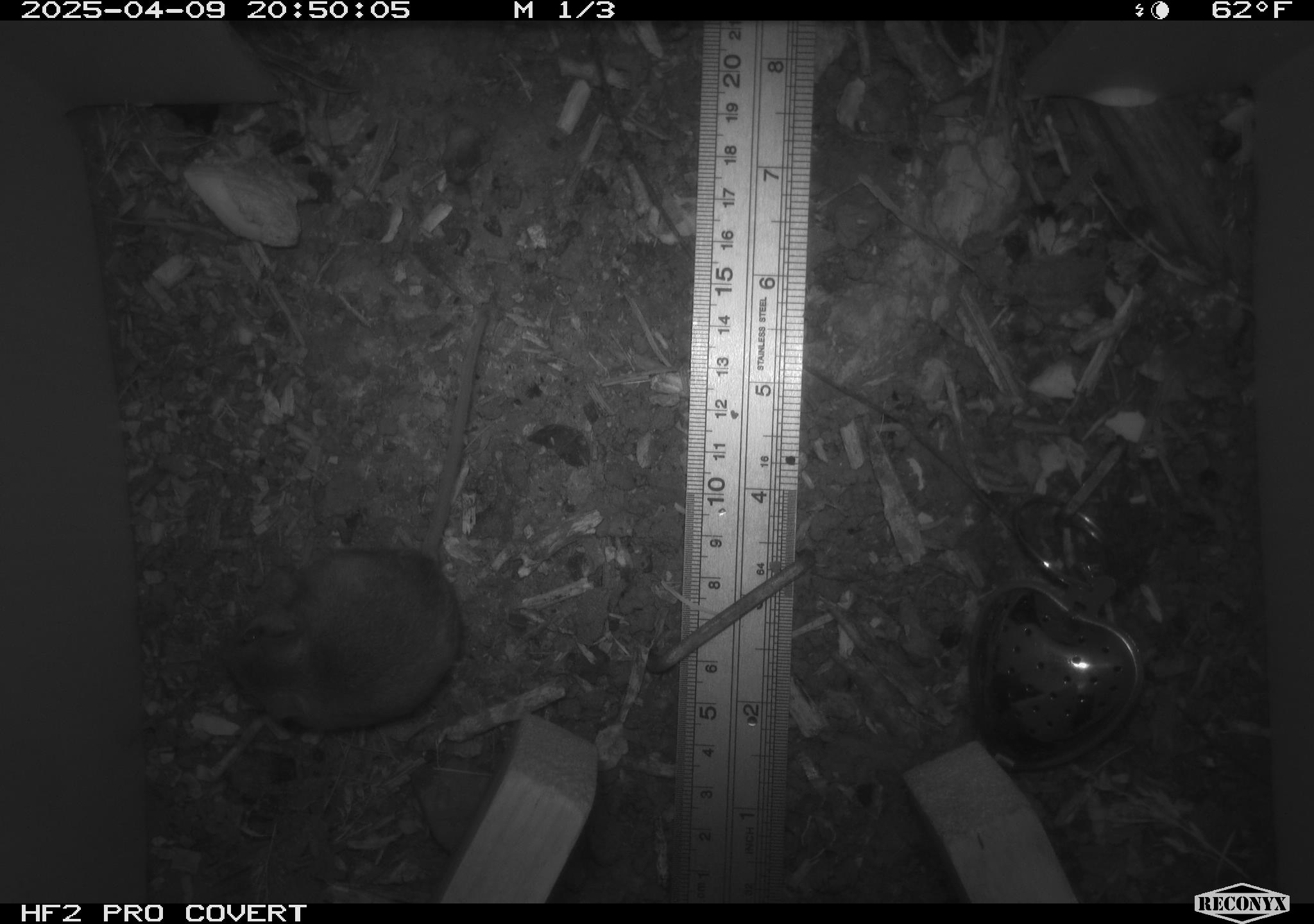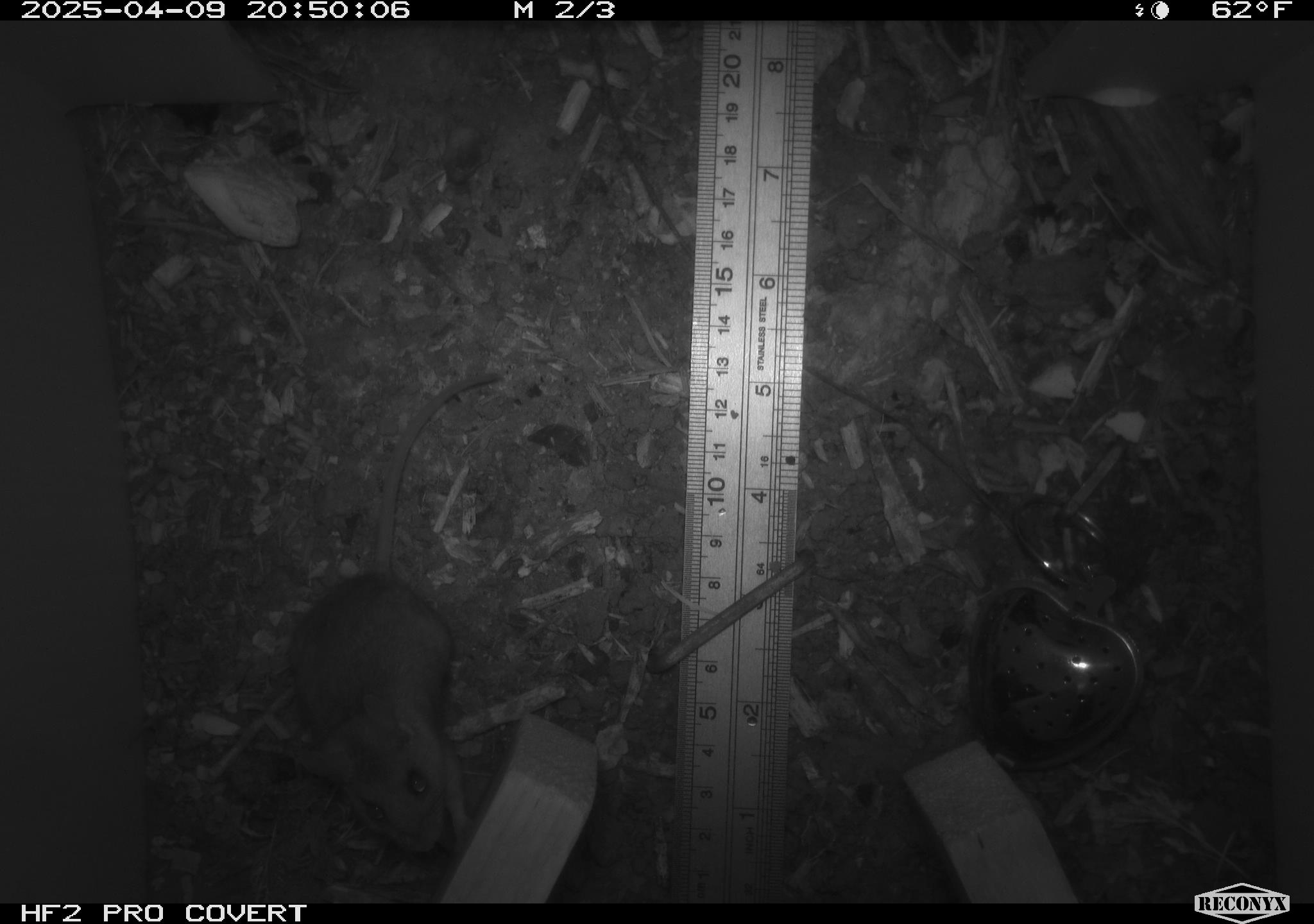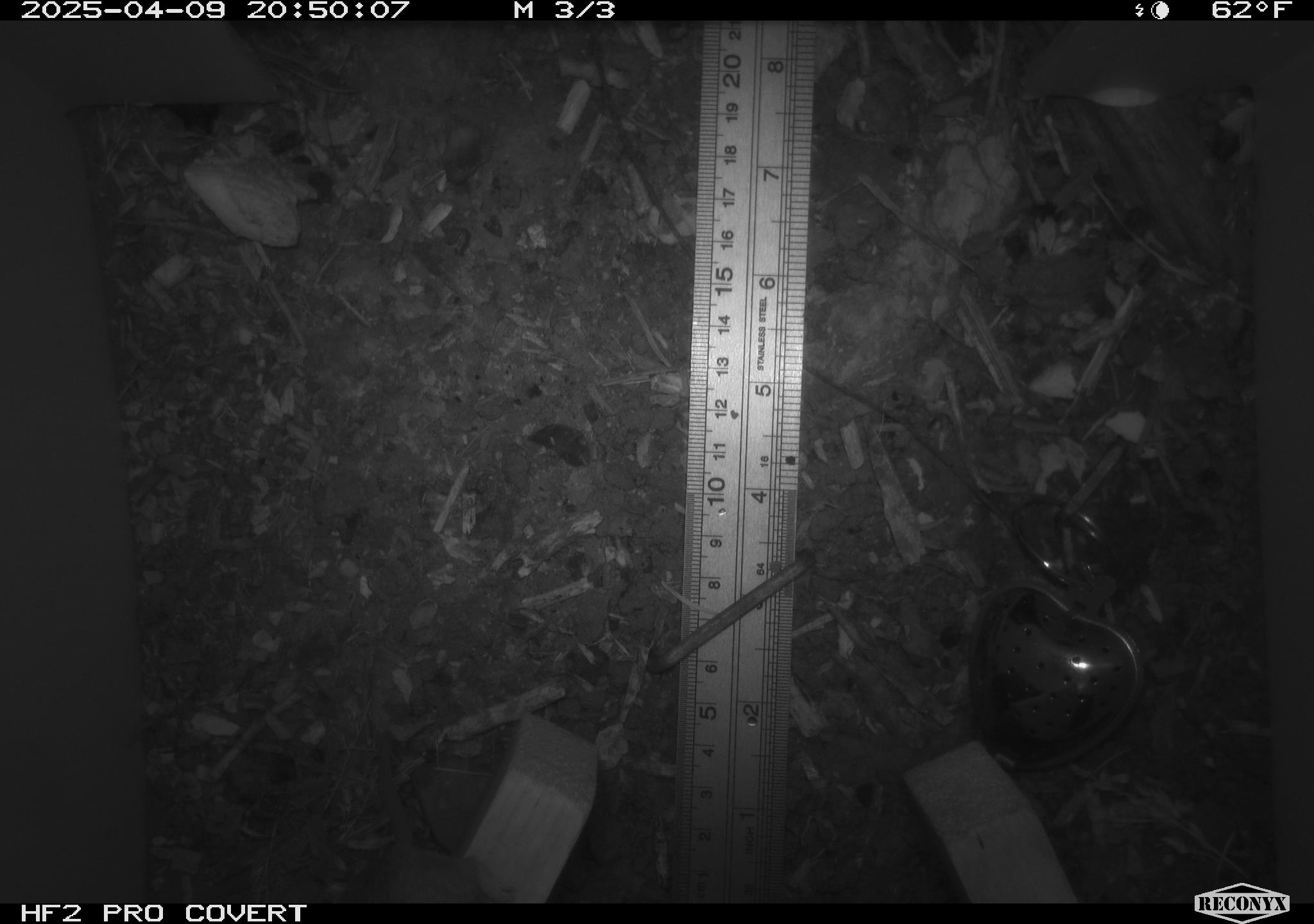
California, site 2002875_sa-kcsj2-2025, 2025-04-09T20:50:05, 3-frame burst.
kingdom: Animalia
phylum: Chordata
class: Mammalia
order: Rodentia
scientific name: Rodentia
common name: rodent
Rodent (Rodentia).